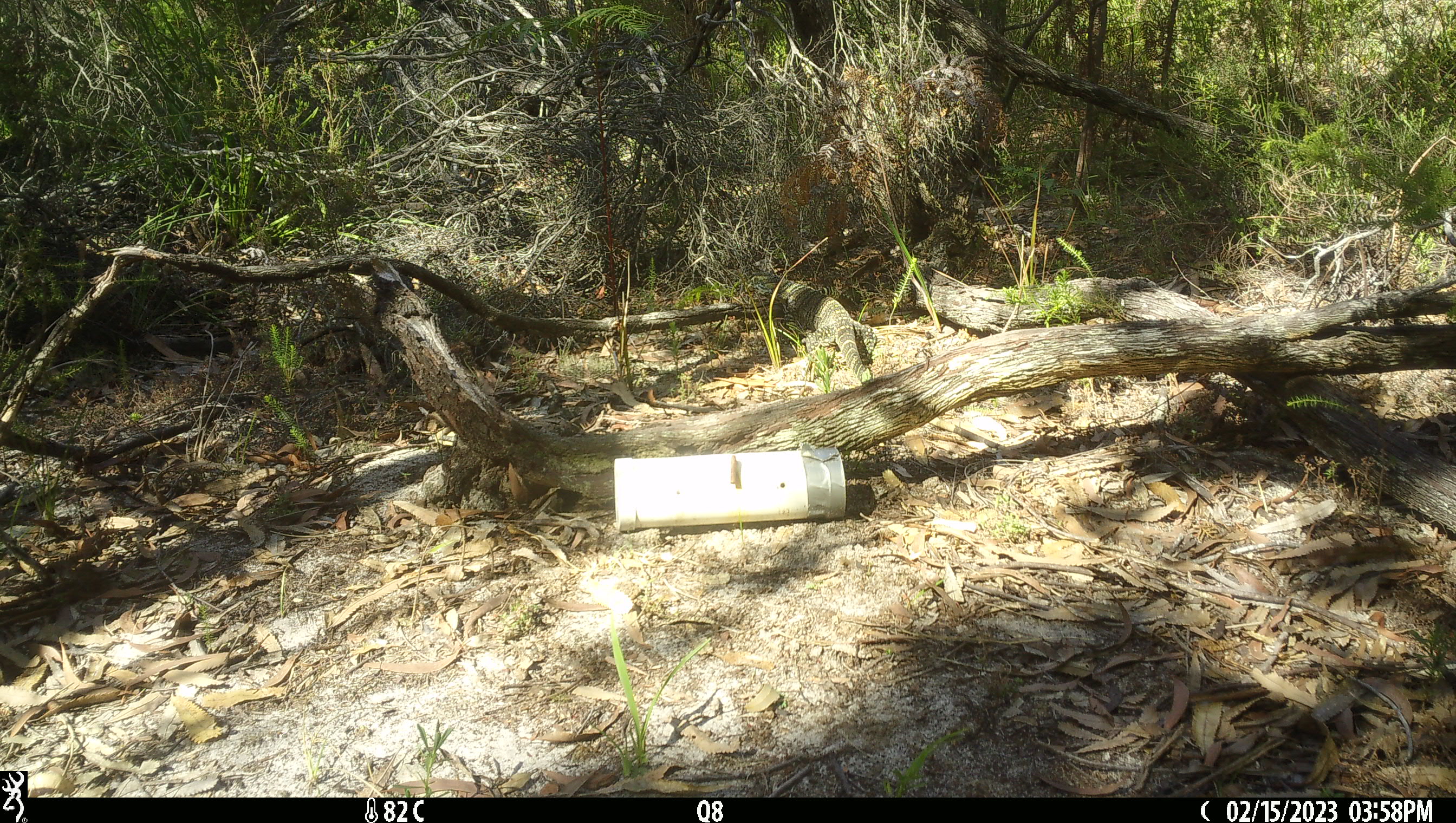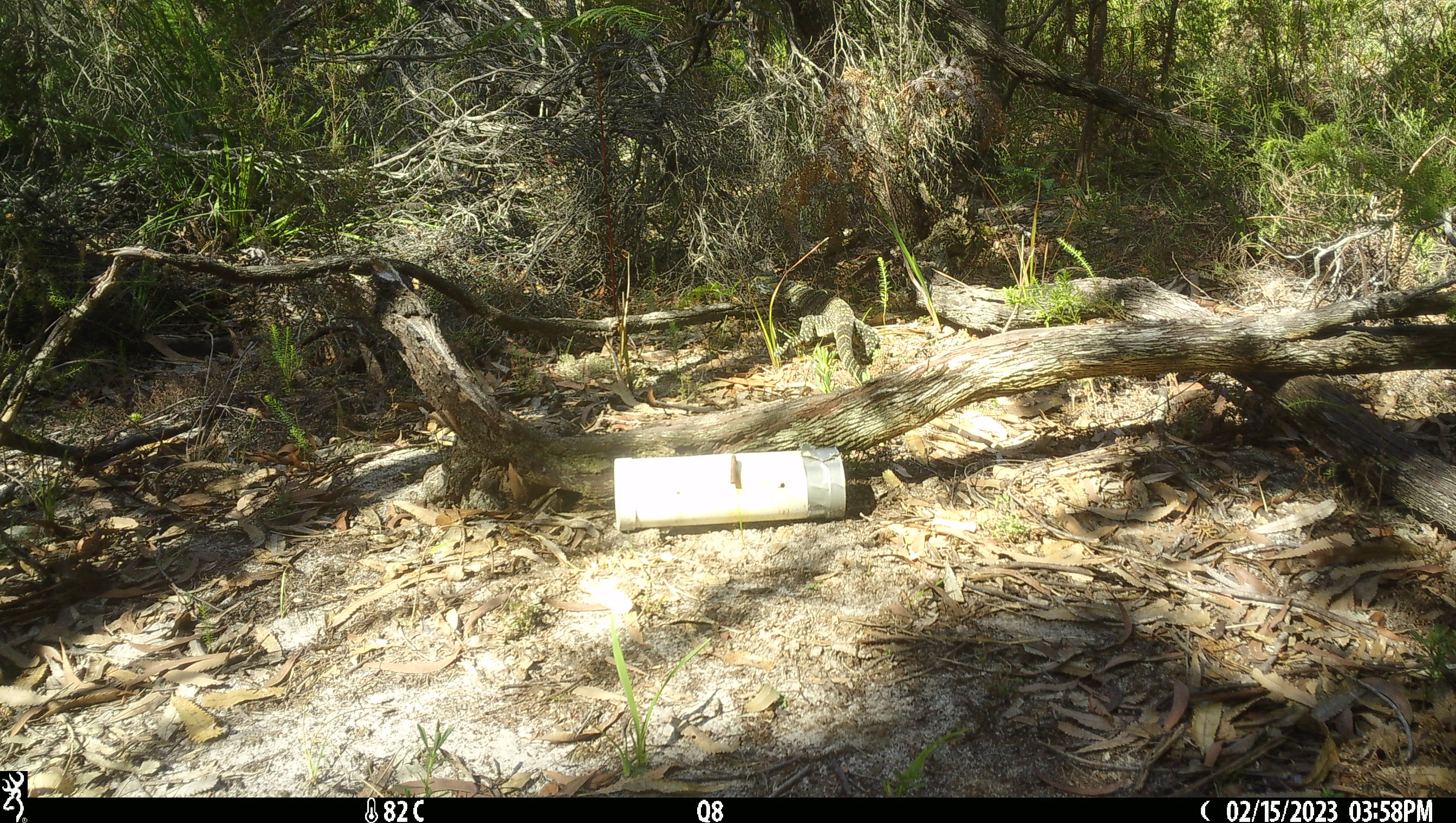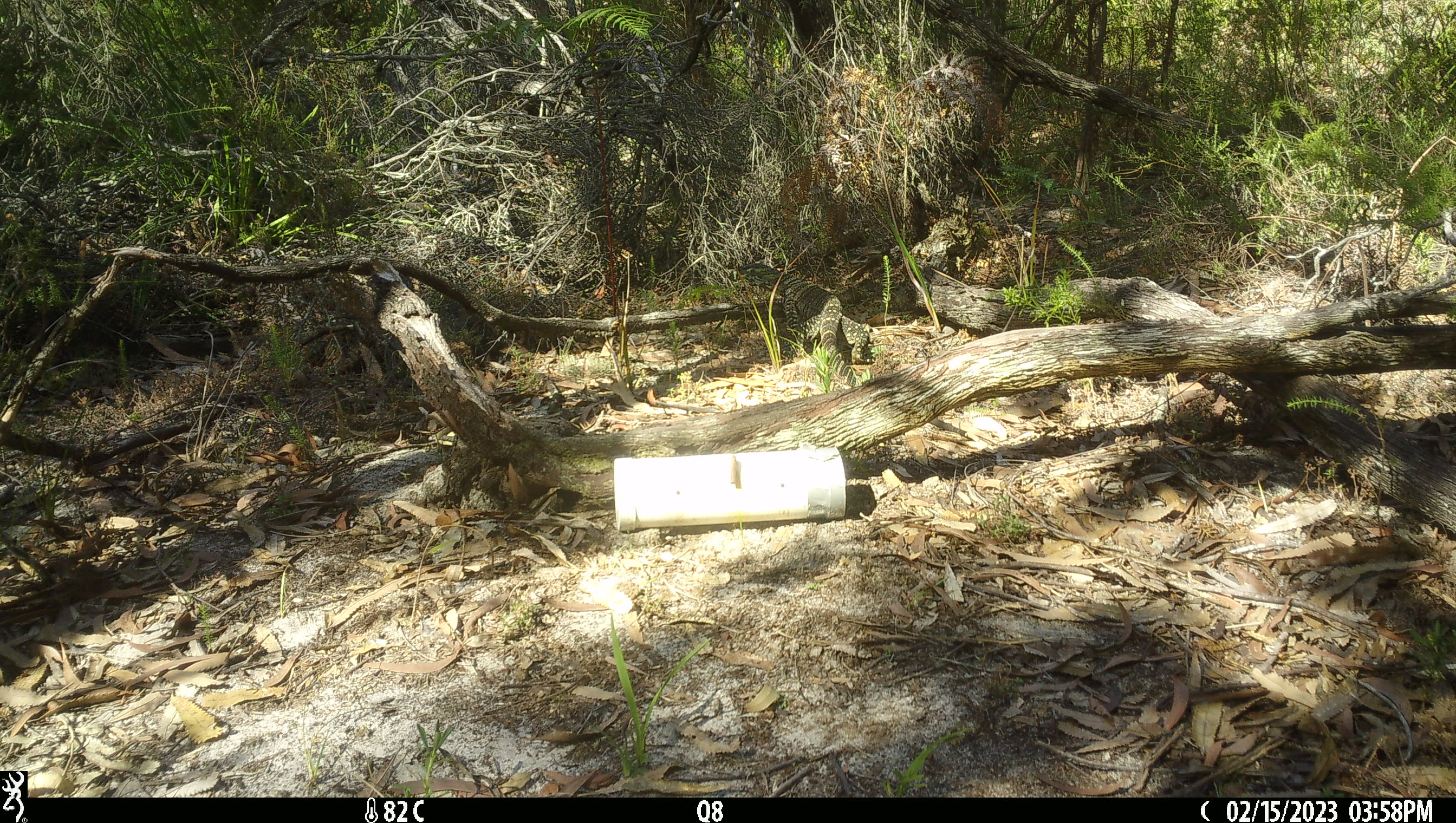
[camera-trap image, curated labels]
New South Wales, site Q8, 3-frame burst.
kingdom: Animalia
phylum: Chordata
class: Reptilia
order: Squamata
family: Varanidae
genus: Varanus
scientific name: Varanus varius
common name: lace monitor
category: goanna